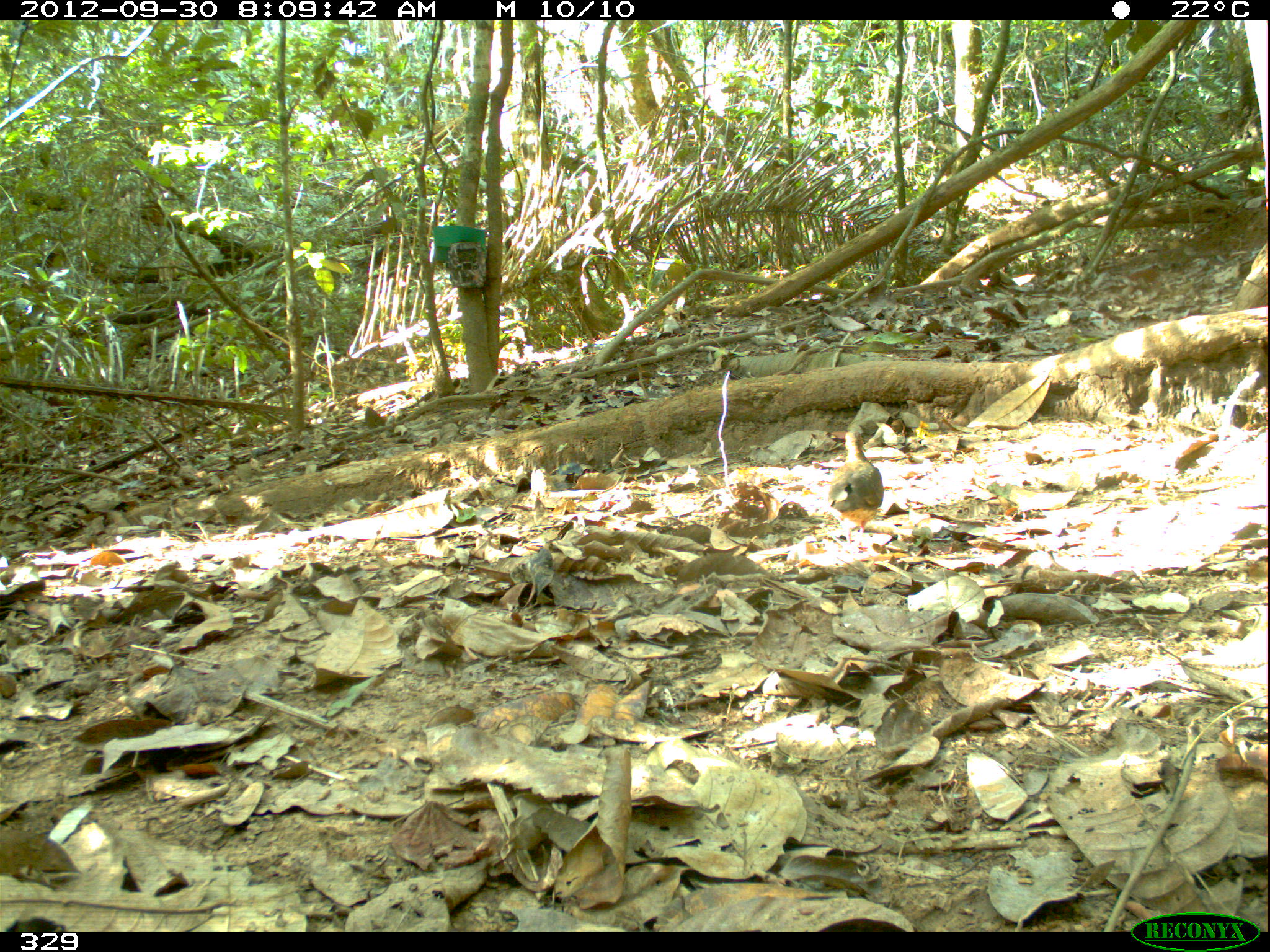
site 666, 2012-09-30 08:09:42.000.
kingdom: Animalia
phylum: Chordata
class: Aves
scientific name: Aves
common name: bird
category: unknown bird